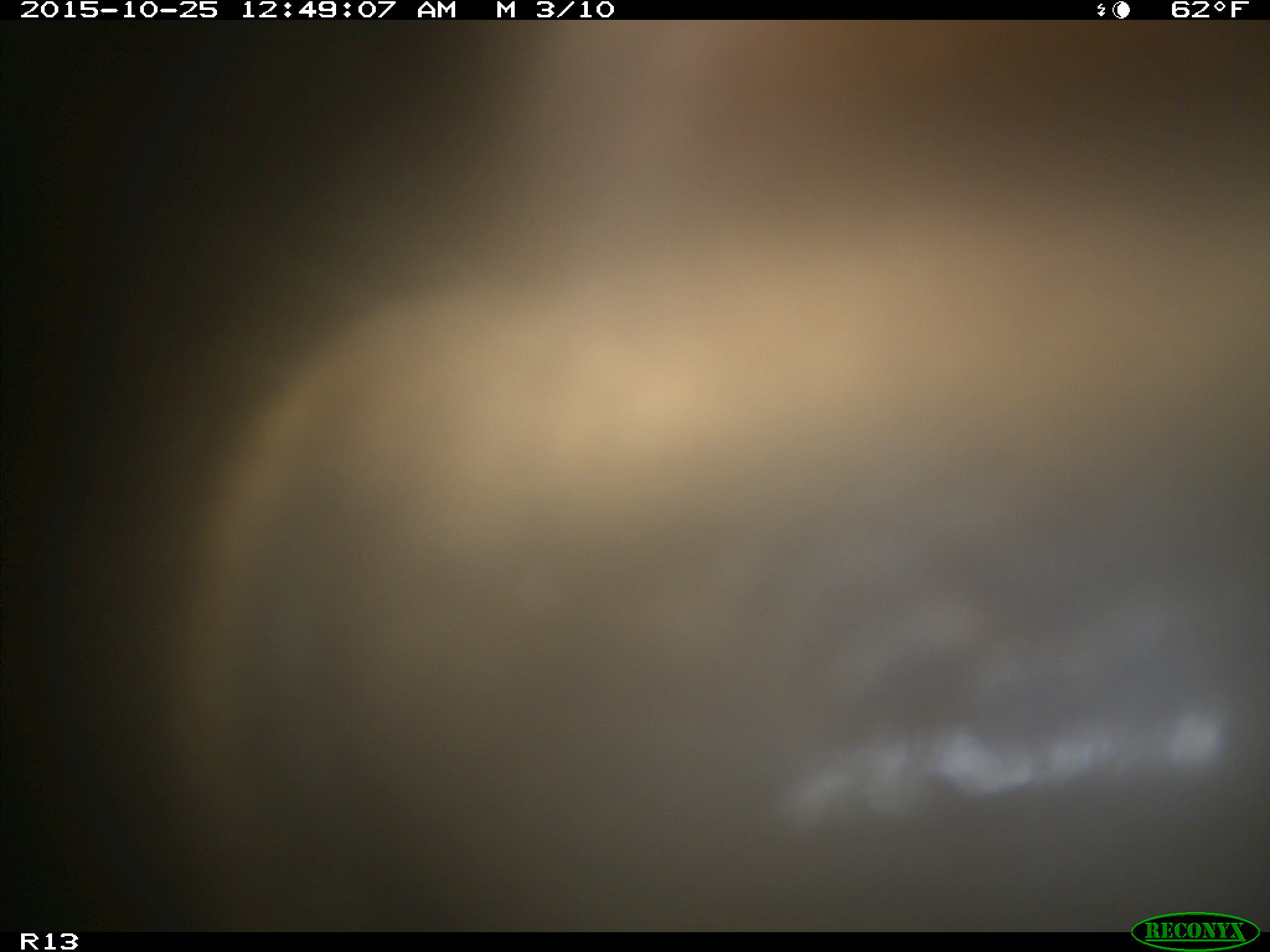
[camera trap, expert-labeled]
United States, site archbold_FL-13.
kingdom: Animalia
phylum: Chordata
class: Mammalia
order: Artiodactyla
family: Bovidae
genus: Bos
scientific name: Bos taurus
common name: domestic cow